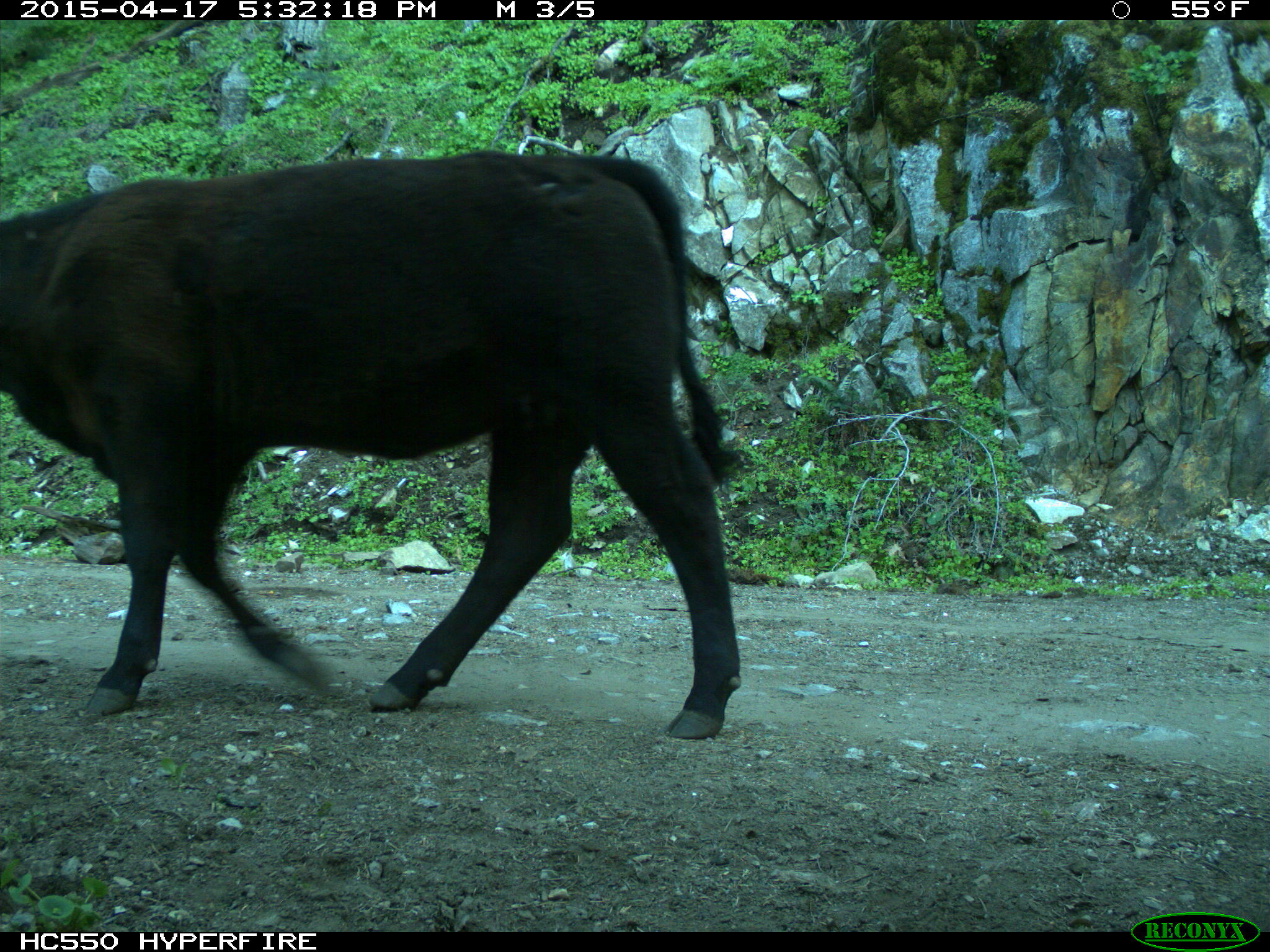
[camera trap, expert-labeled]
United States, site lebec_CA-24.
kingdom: Animalia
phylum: Chordata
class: Mammalia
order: Artiodactyla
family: Bovidae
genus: Bos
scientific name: Bos taurus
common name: domestic cow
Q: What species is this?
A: Bos taurus (domestic cow).